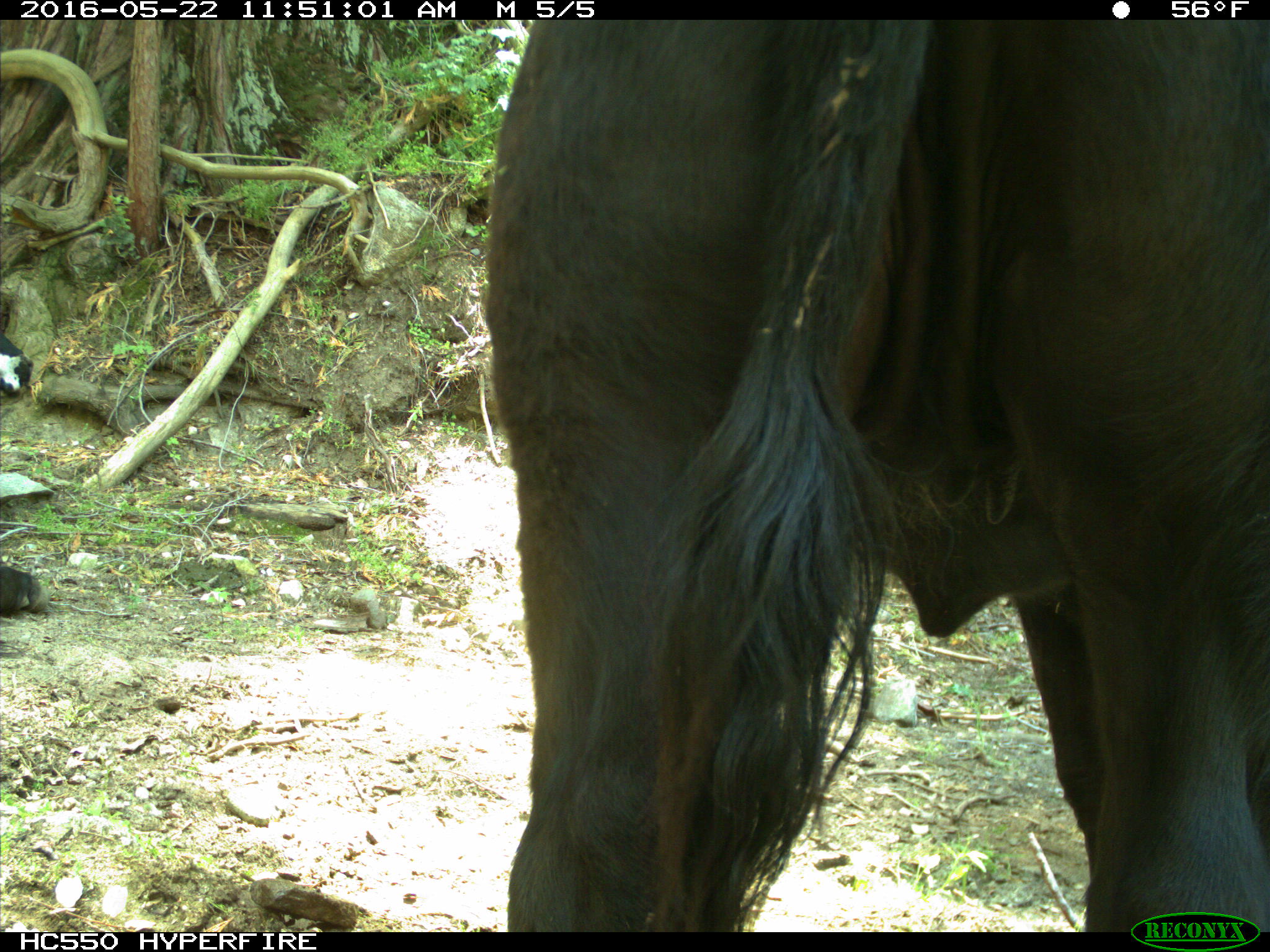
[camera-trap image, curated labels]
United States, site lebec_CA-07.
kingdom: Animalia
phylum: Chordata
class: Mammalia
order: Artiodactyla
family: Bovidae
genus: Bos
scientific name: Bos taurus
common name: domestic cow